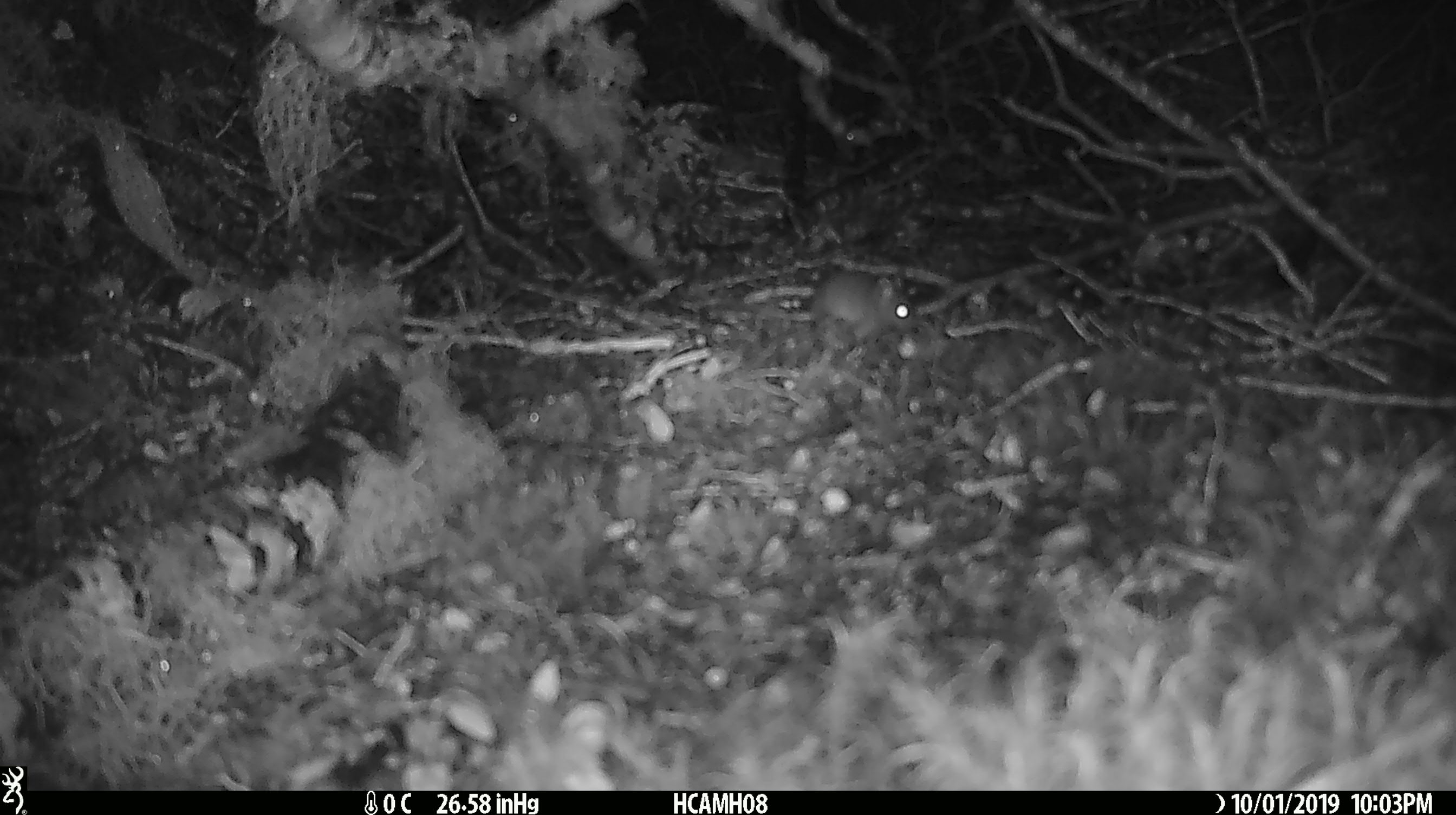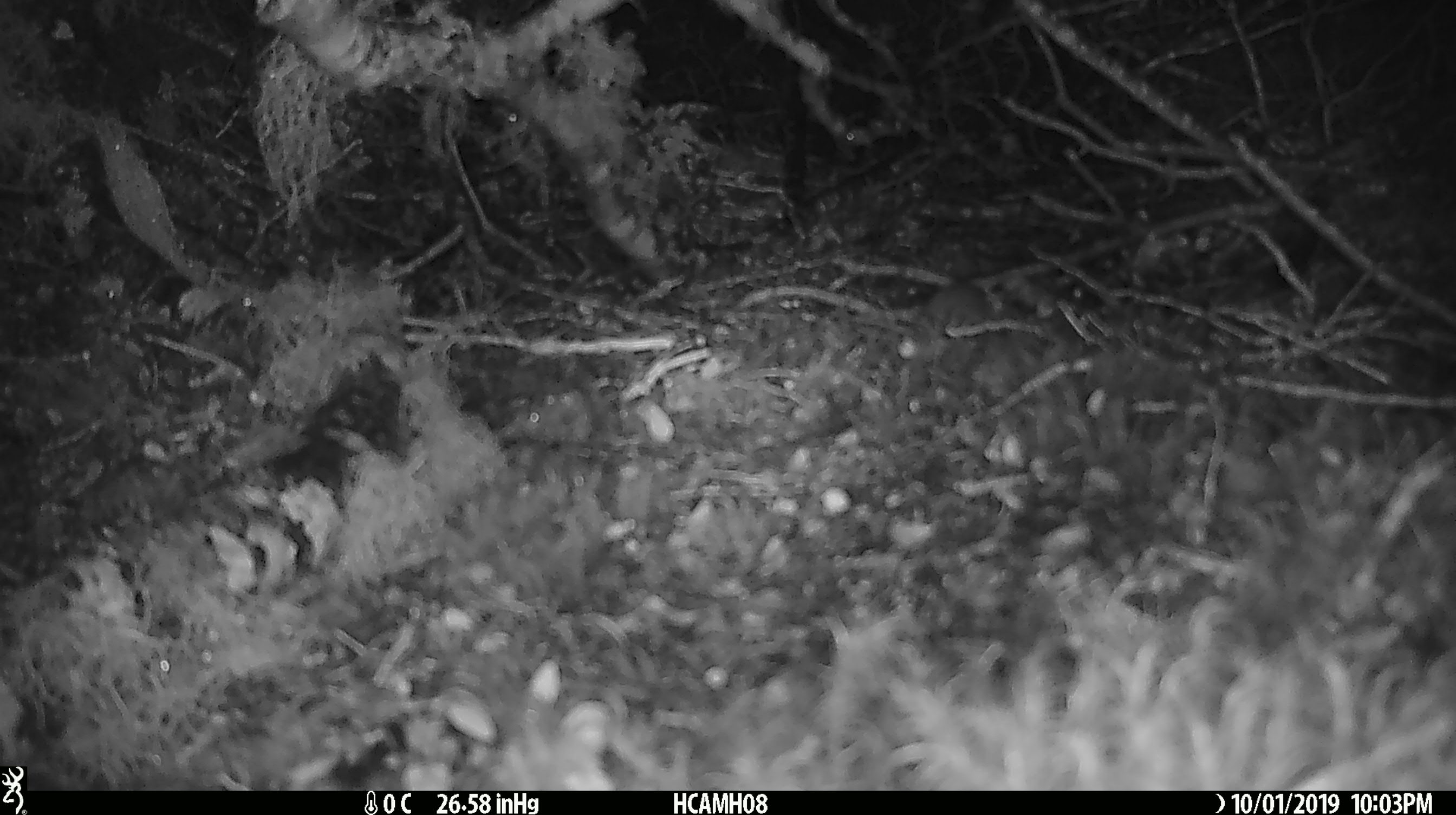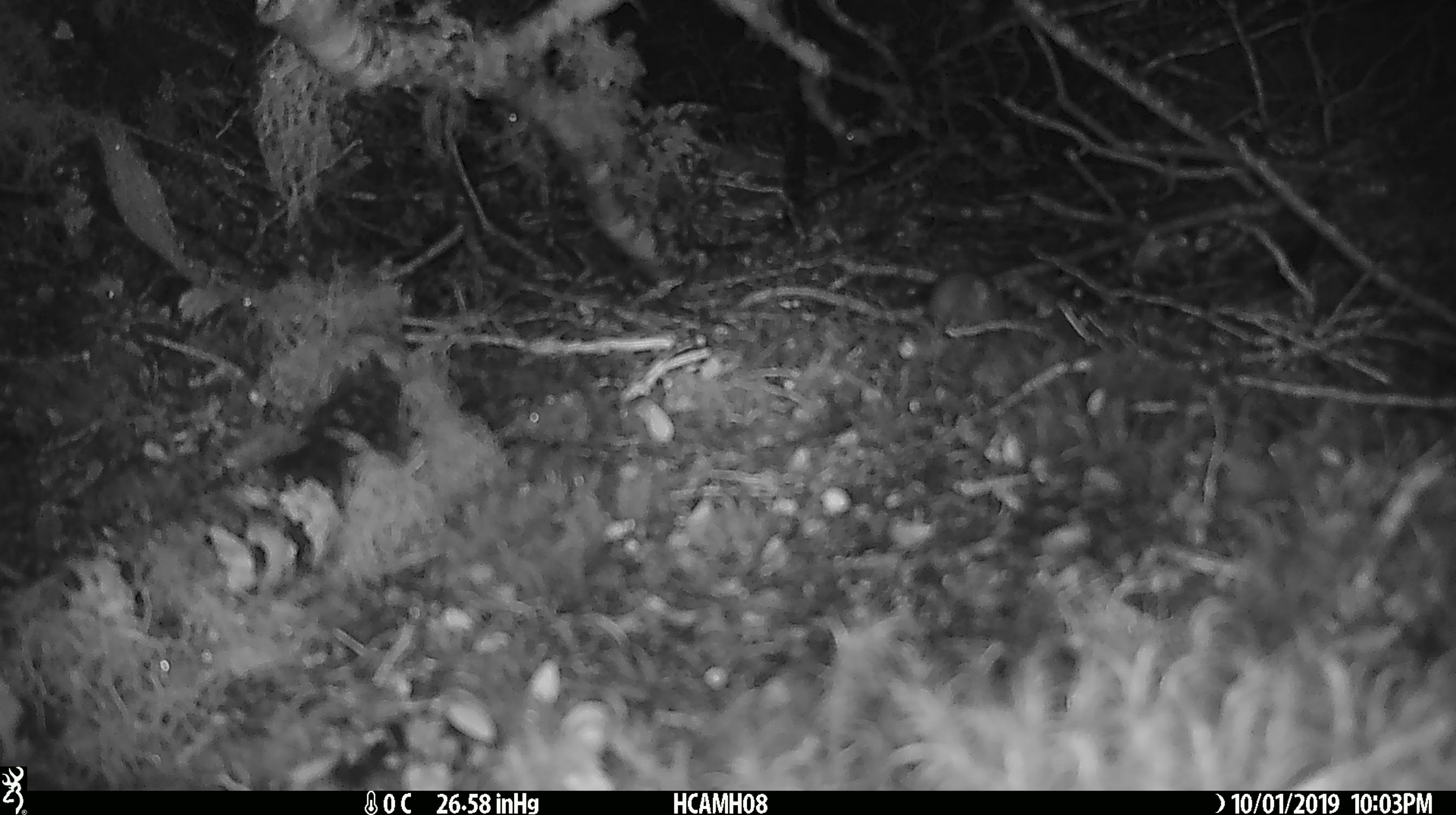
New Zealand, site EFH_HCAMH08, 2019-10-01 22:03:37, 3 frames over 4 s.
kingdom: Animalia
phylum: Chordata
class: Mammalia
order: Rodentia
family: Muridae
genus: Mus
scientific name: Mus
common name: mouse